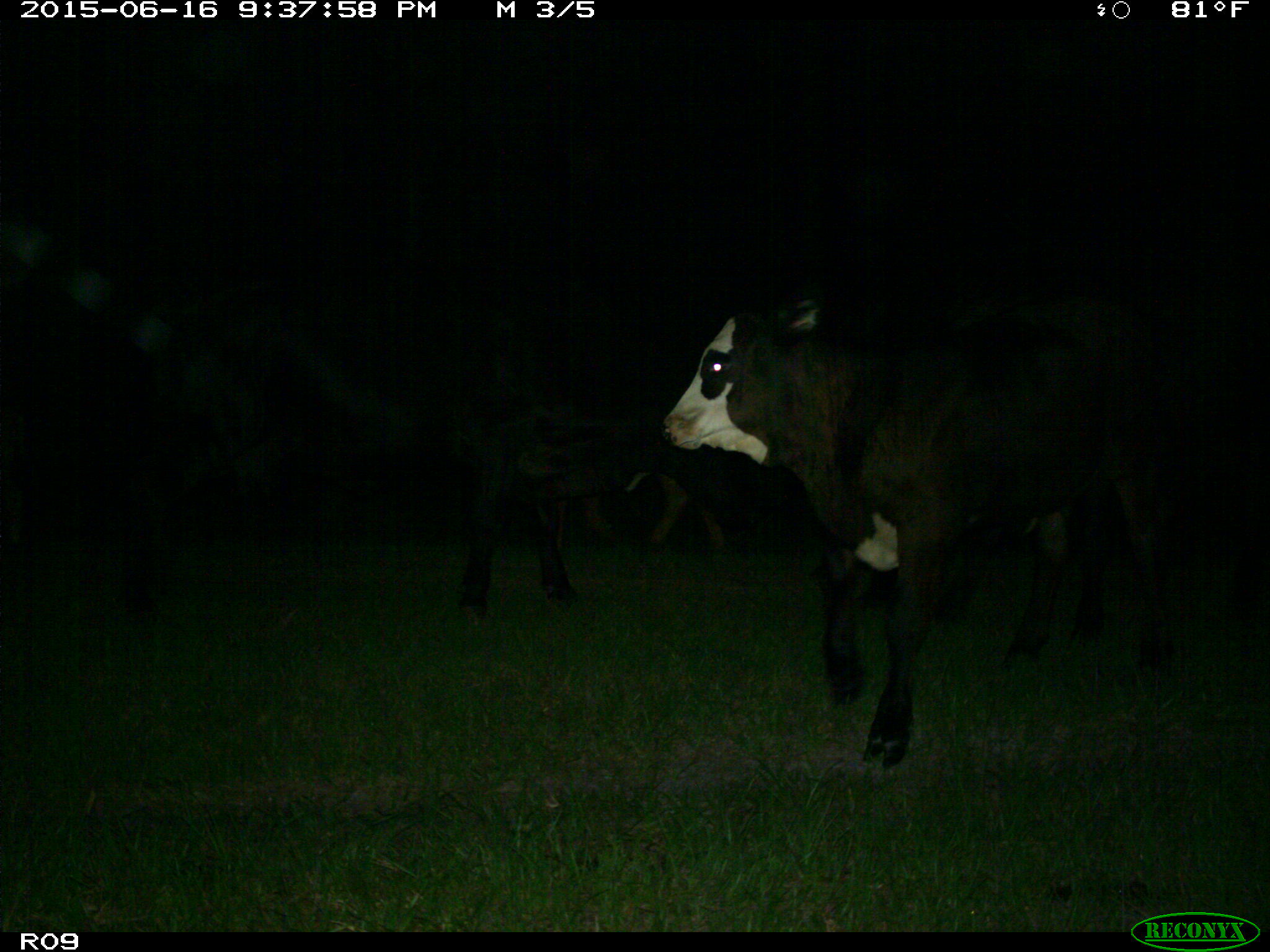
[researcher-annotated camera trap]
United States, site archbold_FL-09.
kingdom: Animalia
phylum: Chordata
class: Mammalia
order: Artiodactyla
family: Bovidae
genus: Bos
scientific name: Bos taurus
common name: domestic cow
Bos taurus (domestic cow).